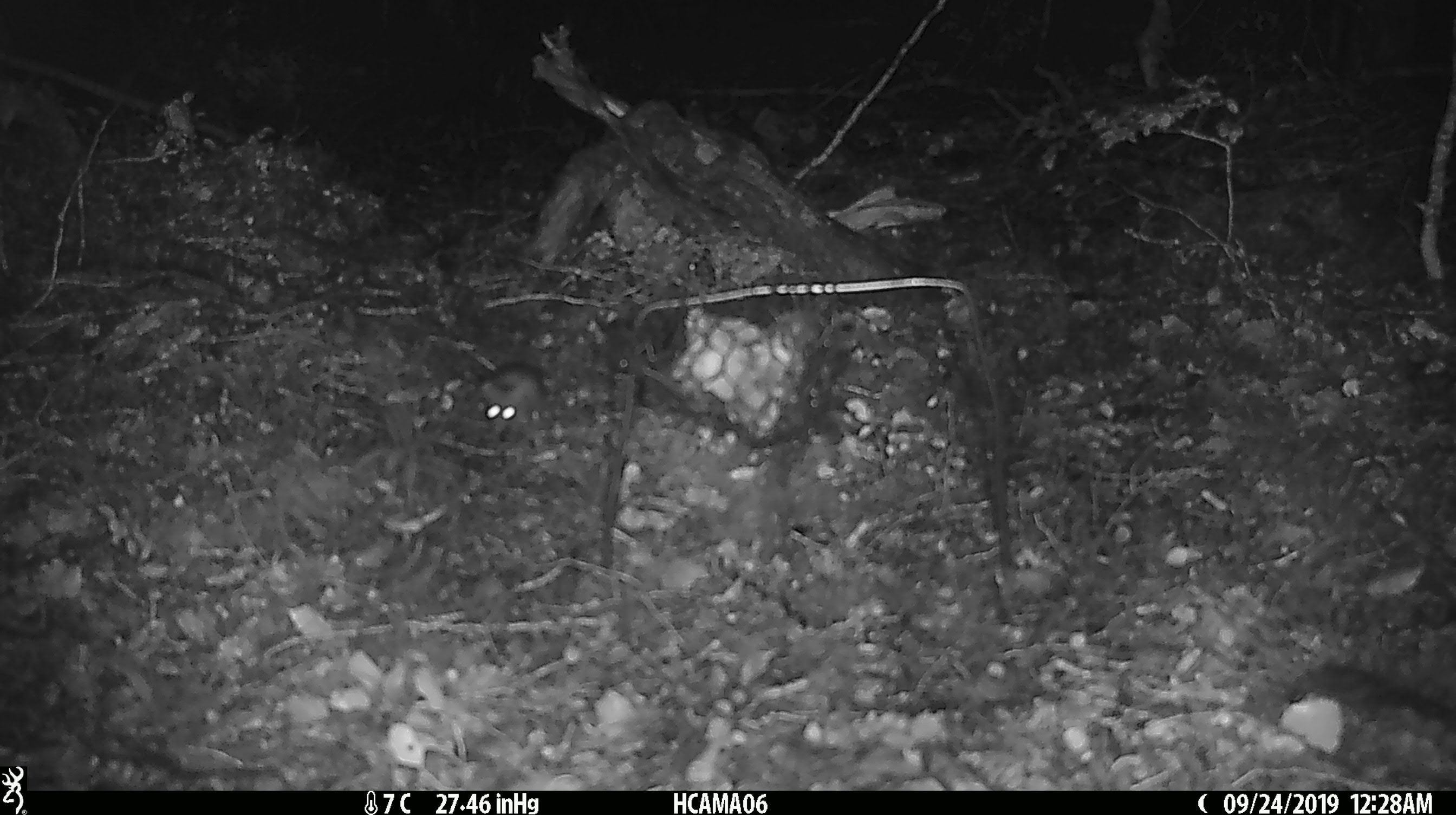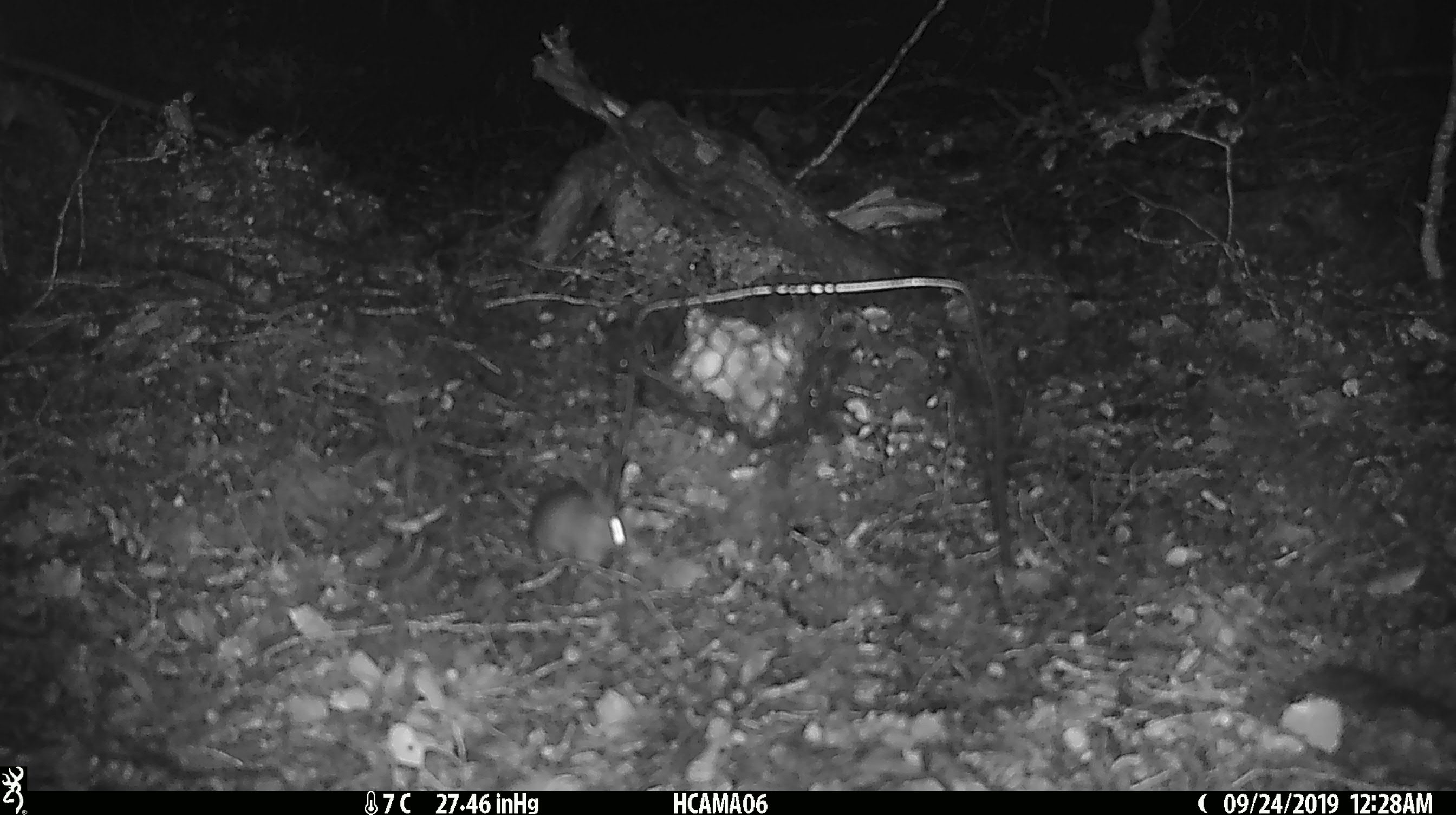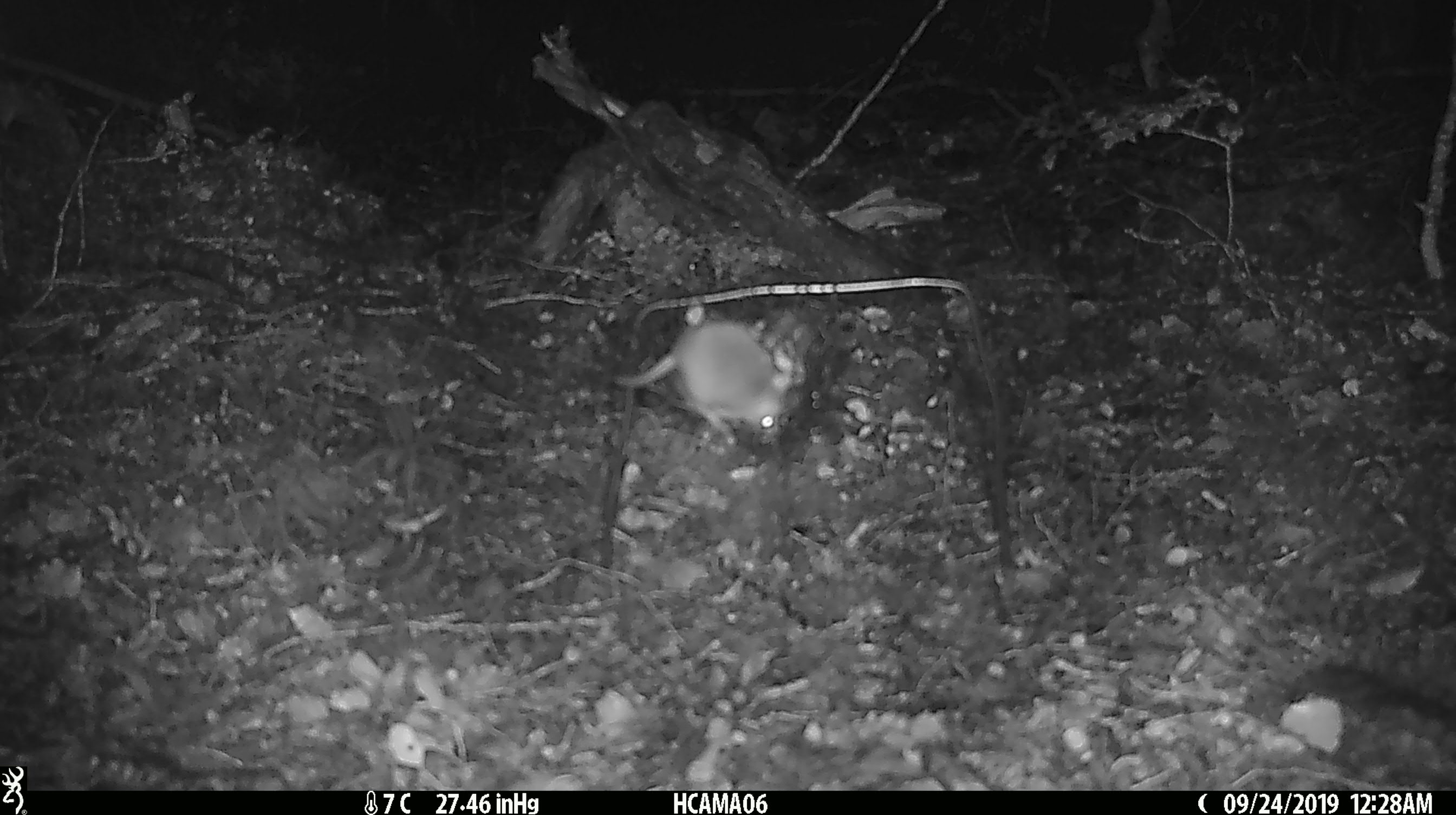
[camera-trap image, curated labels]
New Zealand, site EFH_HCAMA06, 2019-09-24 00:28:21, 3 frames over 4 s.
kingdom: Animalia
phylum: Chordata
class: Mammalia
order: Rodentia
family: Muridae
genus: Mus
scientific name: Mus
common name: mouse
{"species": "mouse (Mus)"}